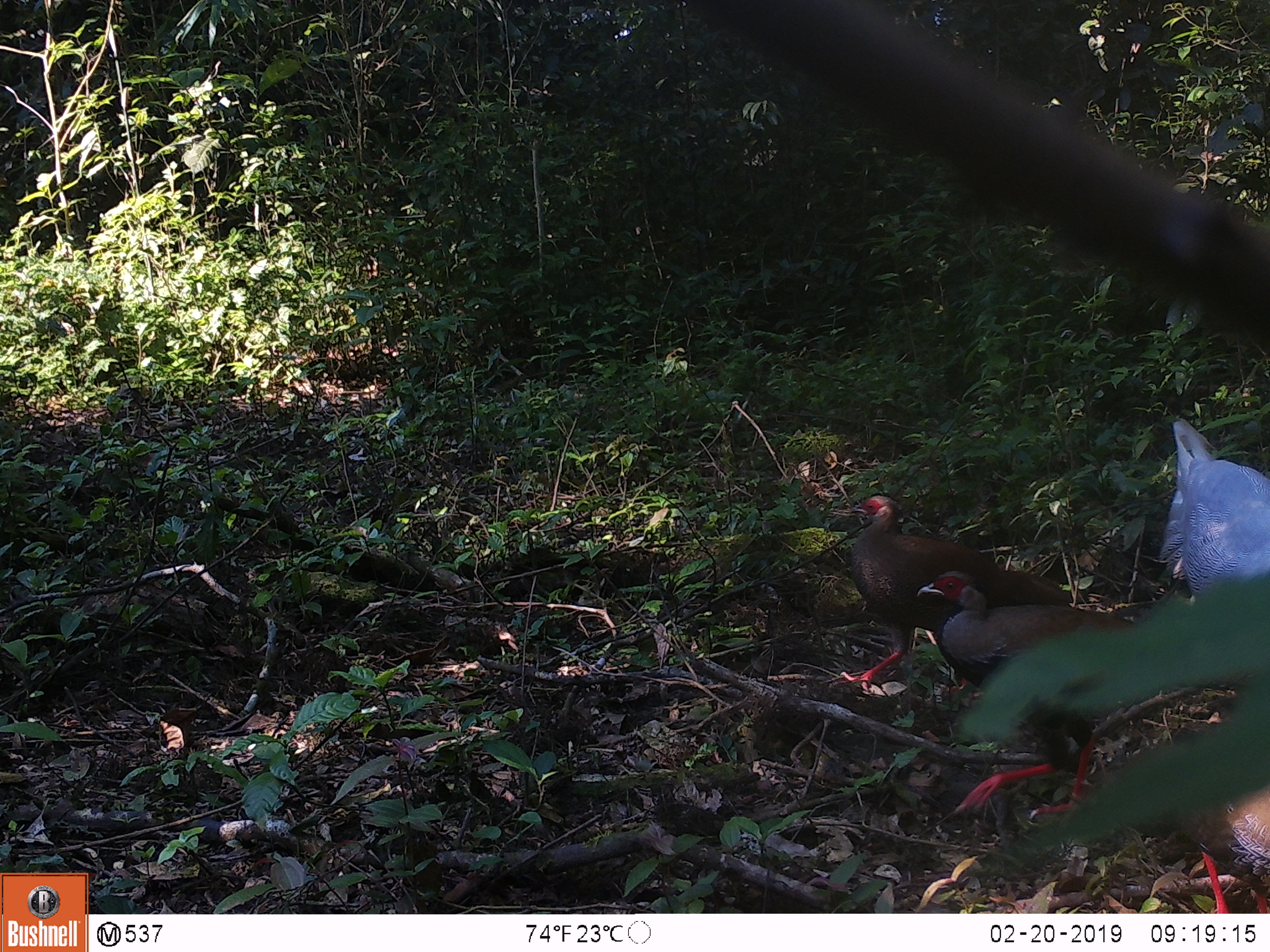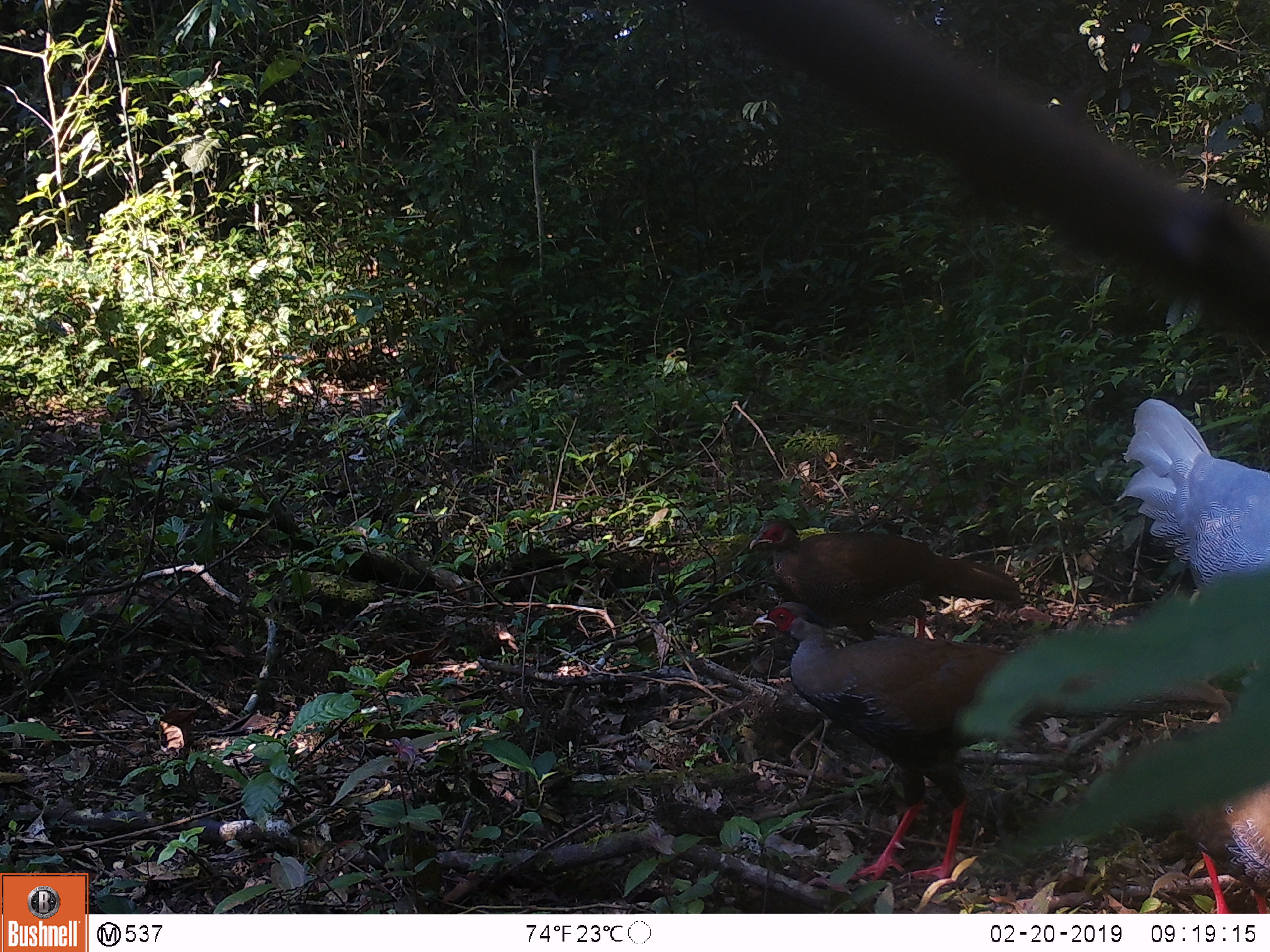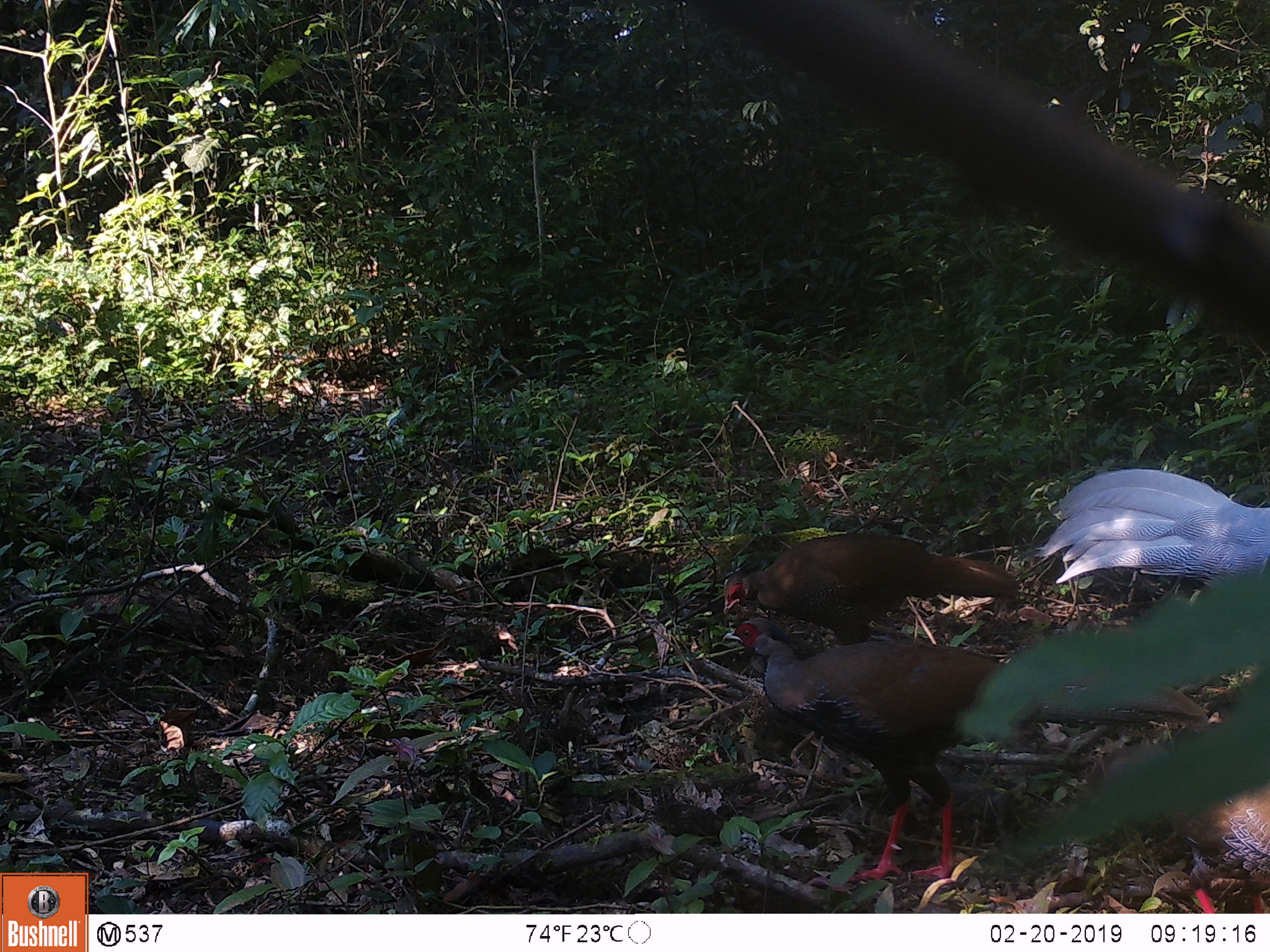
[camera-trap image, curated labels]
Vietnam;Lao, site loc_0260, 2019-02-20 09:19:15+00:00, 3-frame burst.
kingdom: Animalia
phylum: Chordata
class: Aves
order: Galliformes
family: Phasianidae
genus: Lophura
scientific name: Lophura nycthemera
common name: silver pheasant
Silver pheasant (Lophura nycthemera). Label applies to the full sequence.